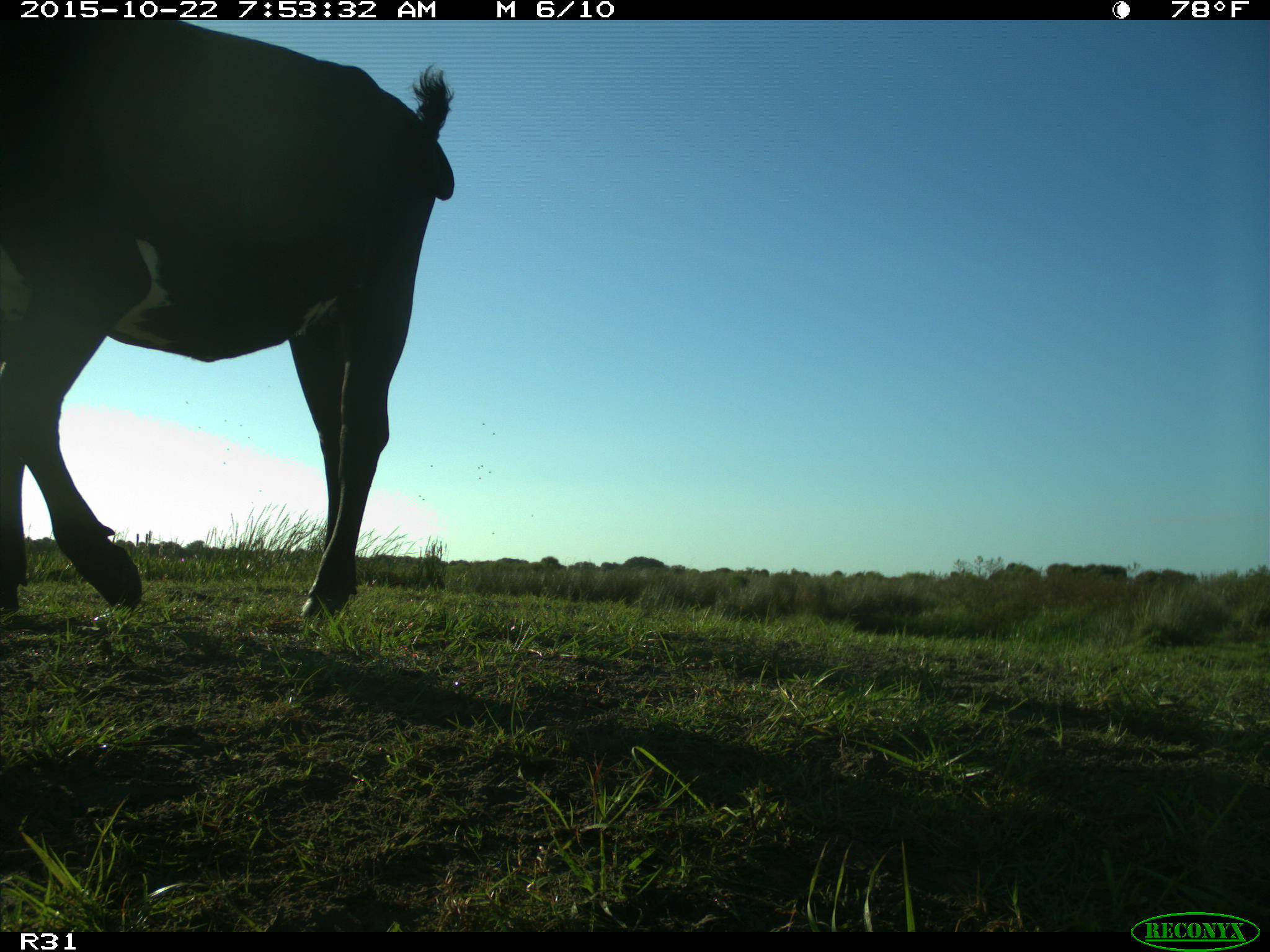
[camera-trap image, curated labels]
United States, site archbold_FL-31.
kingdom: Animalia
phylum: Chordata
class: Mammalia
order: Artiodactyla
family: Bovidae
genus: Bos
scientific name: Bos taurus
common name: domestic cow